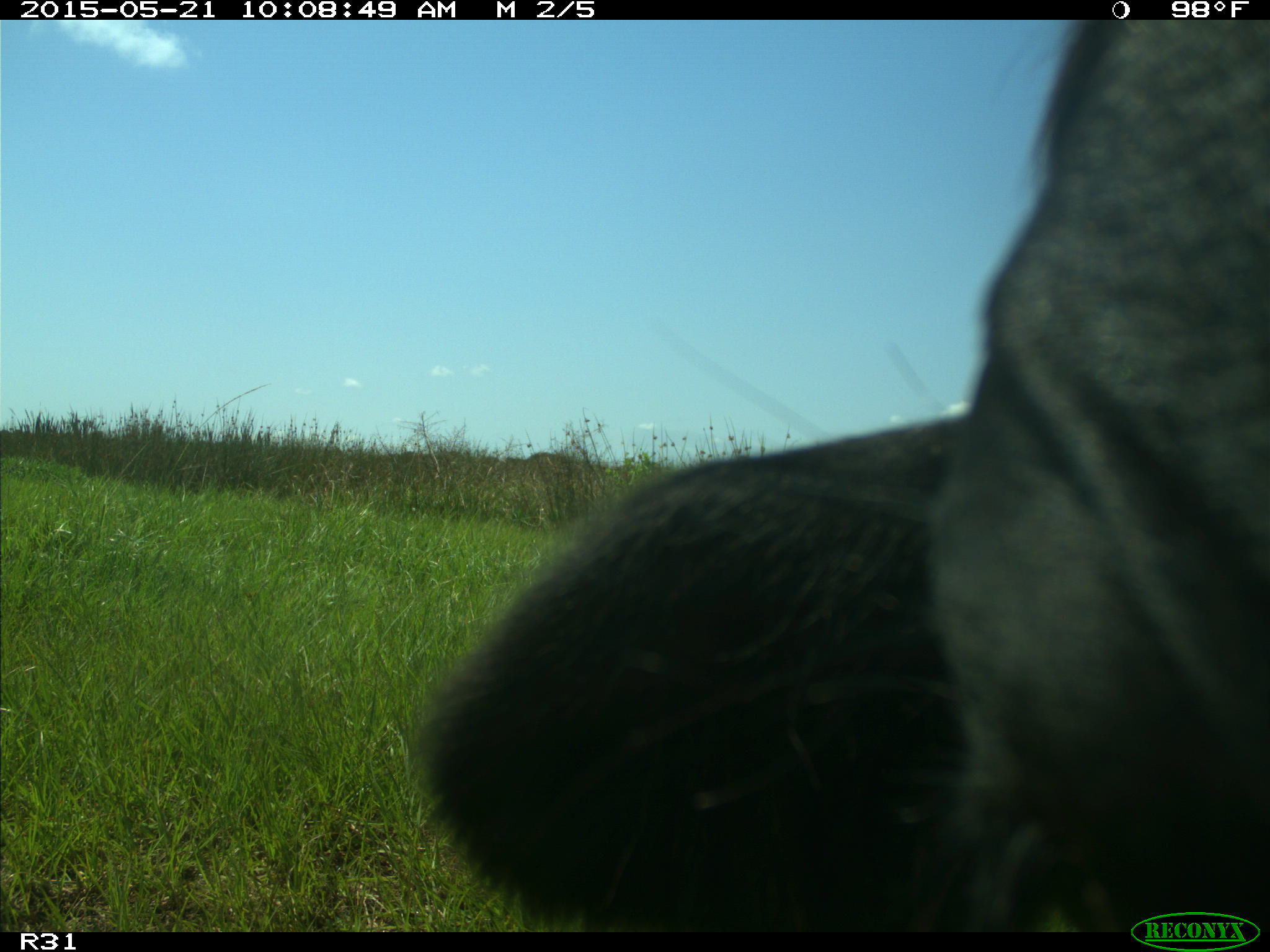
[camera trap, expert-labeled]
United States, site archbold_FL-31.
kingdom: Animalia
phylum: Chordata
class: Mammalia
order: Artiodactyla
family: Bovidae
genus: Bos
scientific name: Bos taurus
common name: domestic cow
Bos taurus (domestic cow).